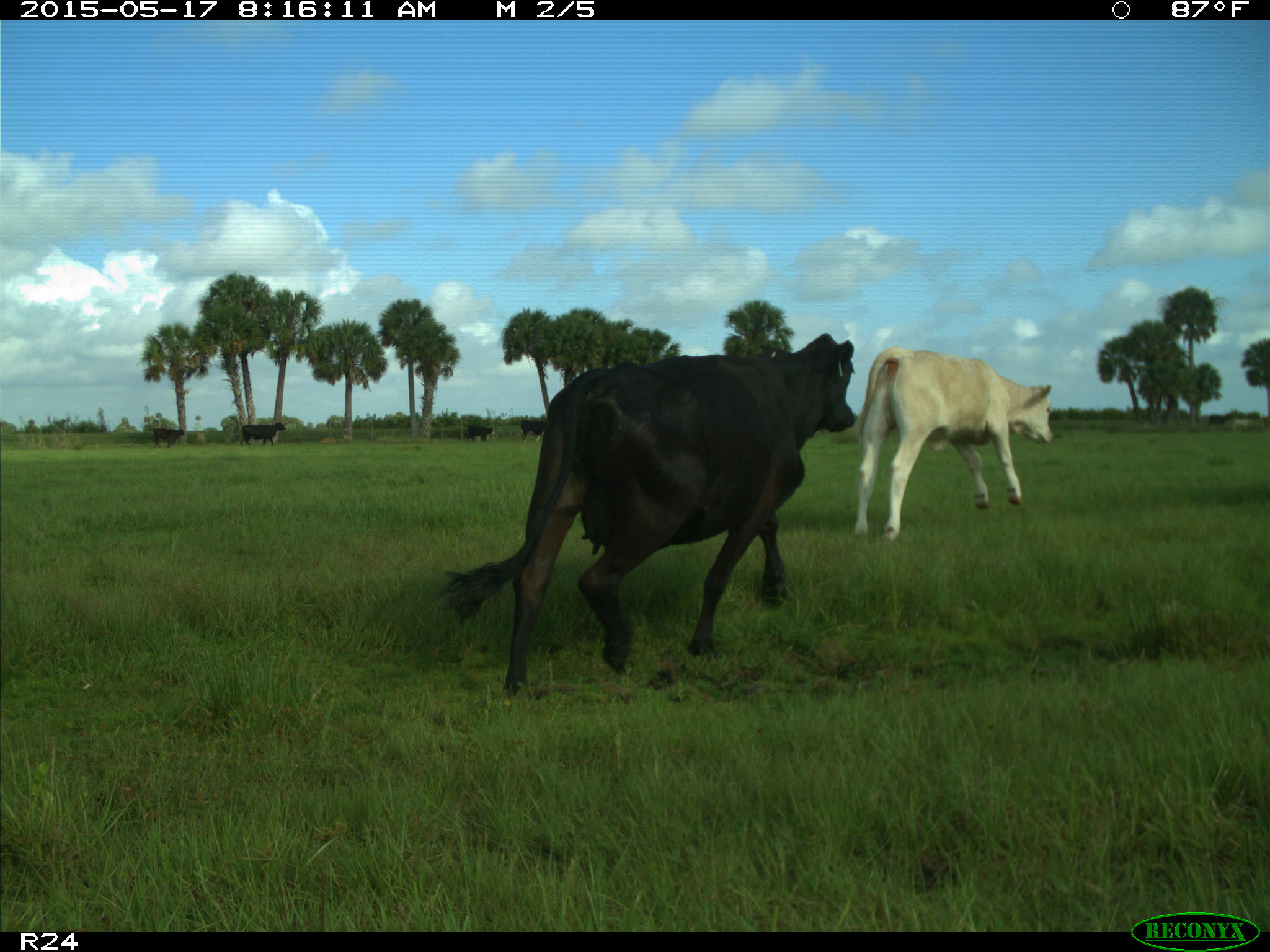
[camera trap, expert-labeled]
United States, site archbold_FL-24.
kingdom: Animalia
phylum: Chordata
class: Mammalia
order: Artiodactyla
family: Bovidae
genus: Bos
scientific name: Bos taurus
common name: domestic cow